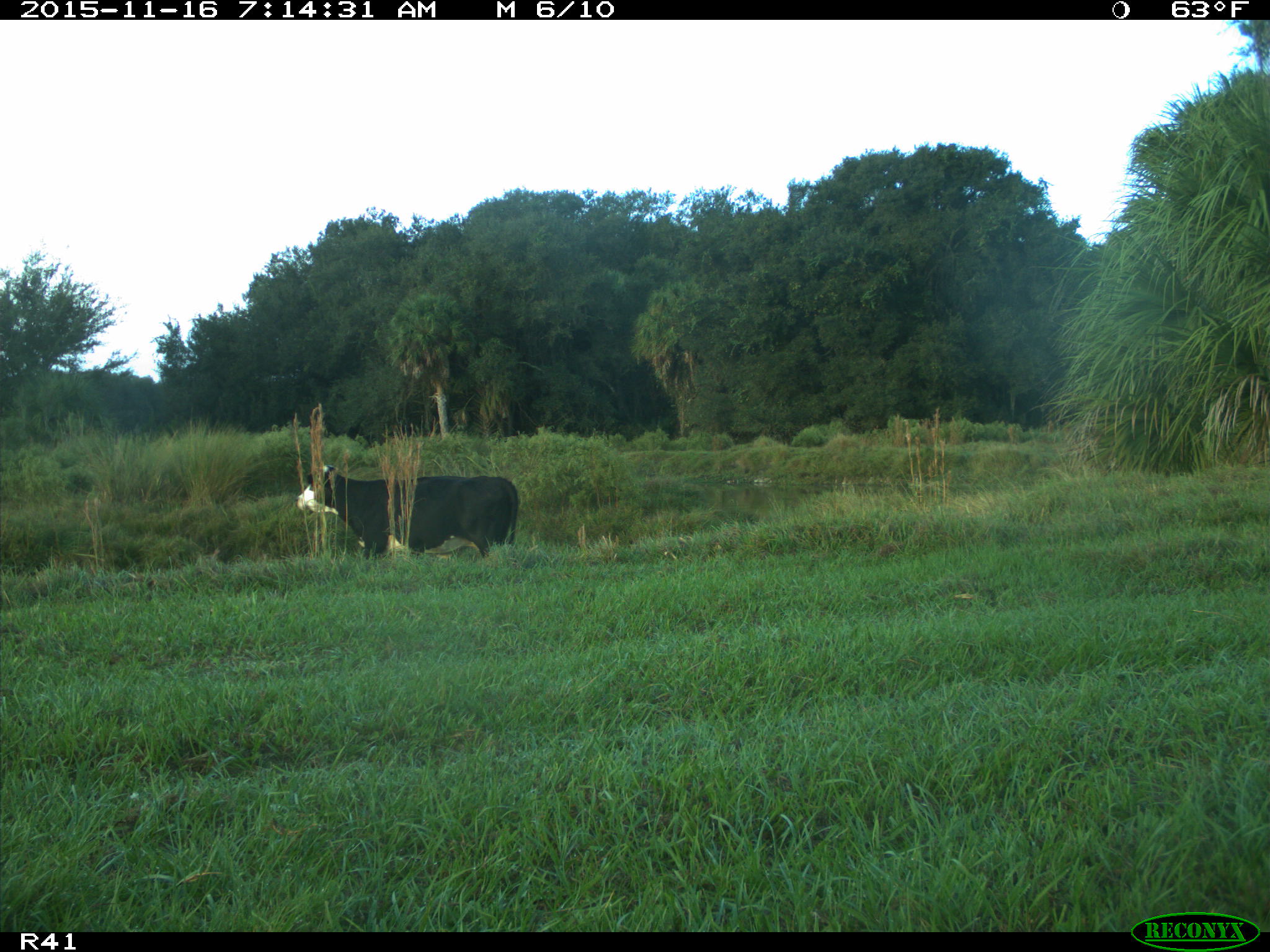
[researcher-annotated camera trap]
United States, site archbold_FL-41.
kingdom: Animalia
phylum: Chordata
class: Mammalia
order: Artiodactyla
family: Bovidae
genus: Bos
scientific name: Bos taurus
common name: domestic cow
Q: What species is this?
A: Bos taurus (domestic cow).